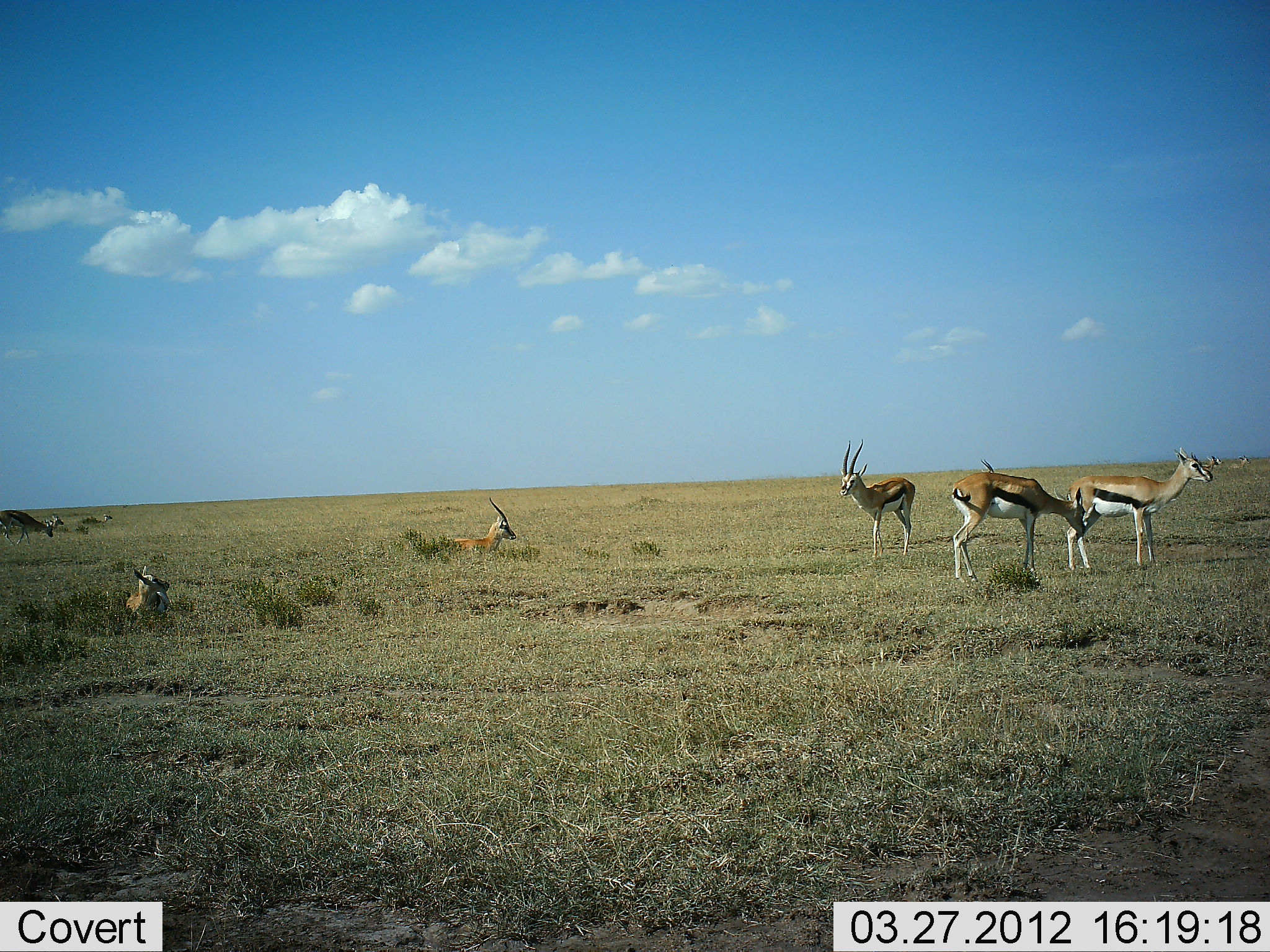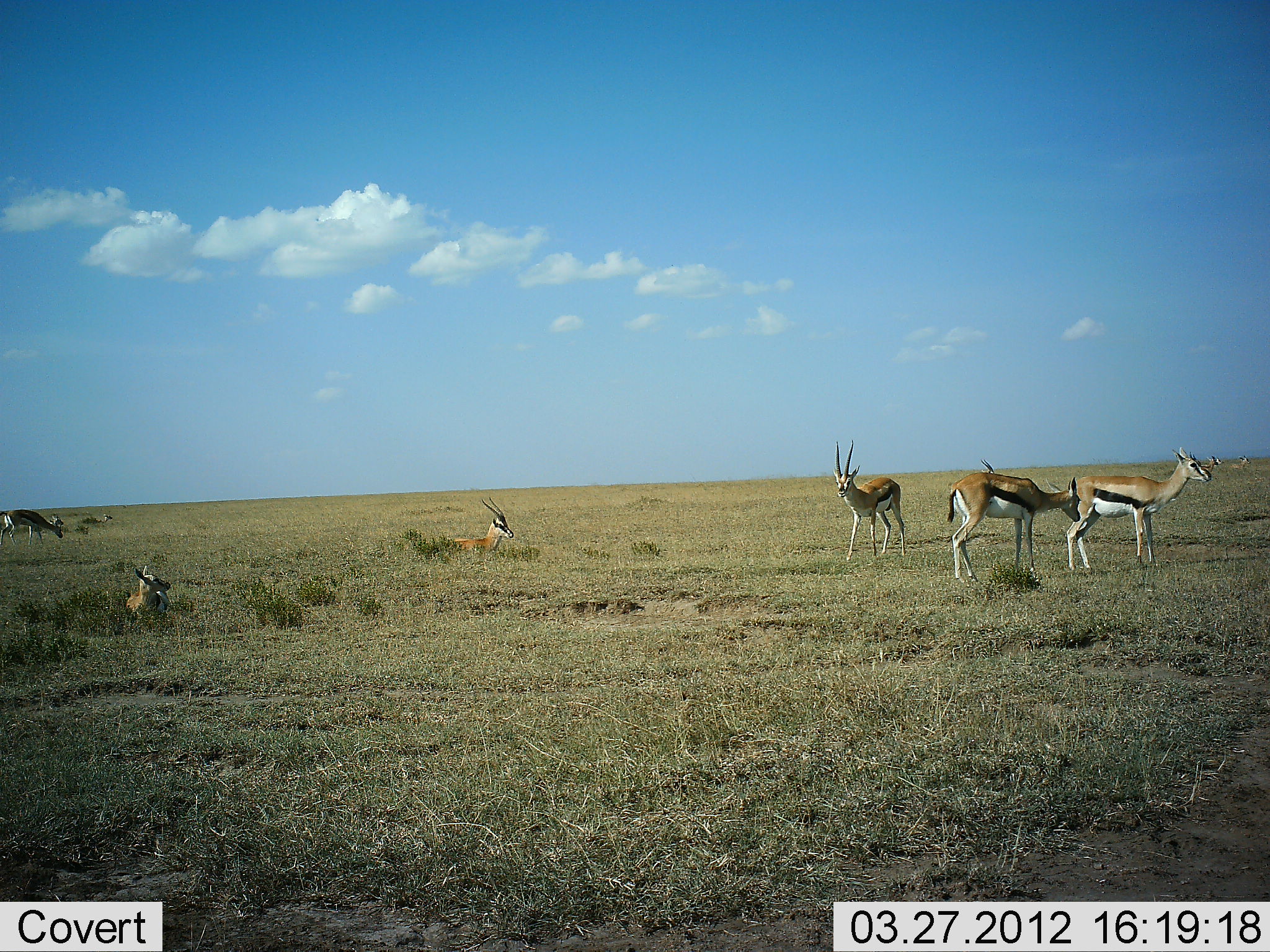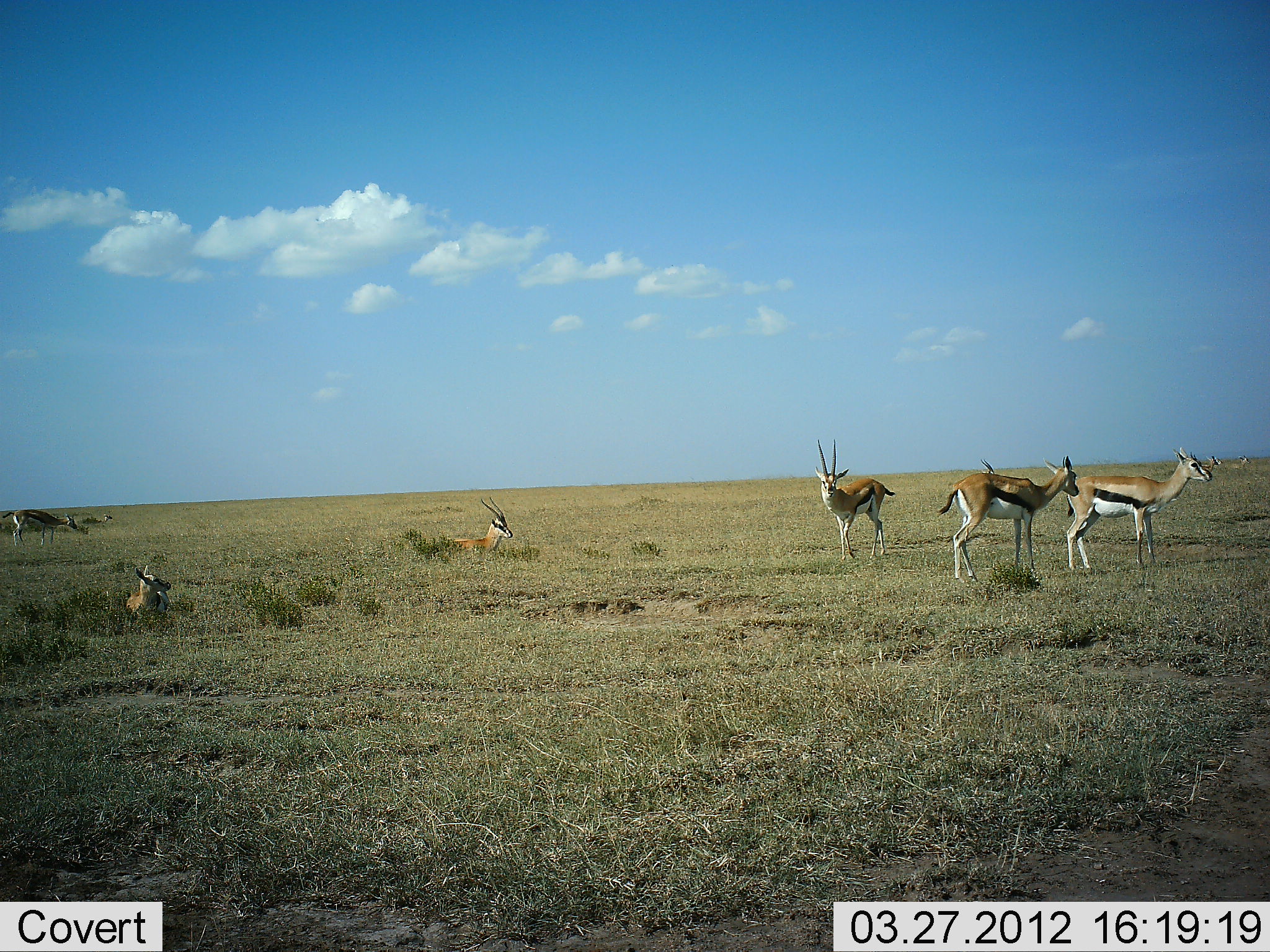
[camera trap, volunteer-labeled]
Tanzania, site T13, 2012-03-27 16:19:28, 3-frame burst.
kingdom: Animalia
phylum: Chordata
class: Mammalia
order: Artiodactyla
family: Bovidae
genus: Eudorcas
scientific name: Eudorcas thomsonii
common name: thomson's gazelle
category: gazellethomsons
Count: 7.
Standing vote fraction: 91%.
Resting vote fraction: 91%.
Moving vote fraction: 27%.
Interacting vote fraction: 18%.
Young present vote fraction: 9%.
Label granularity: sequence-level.